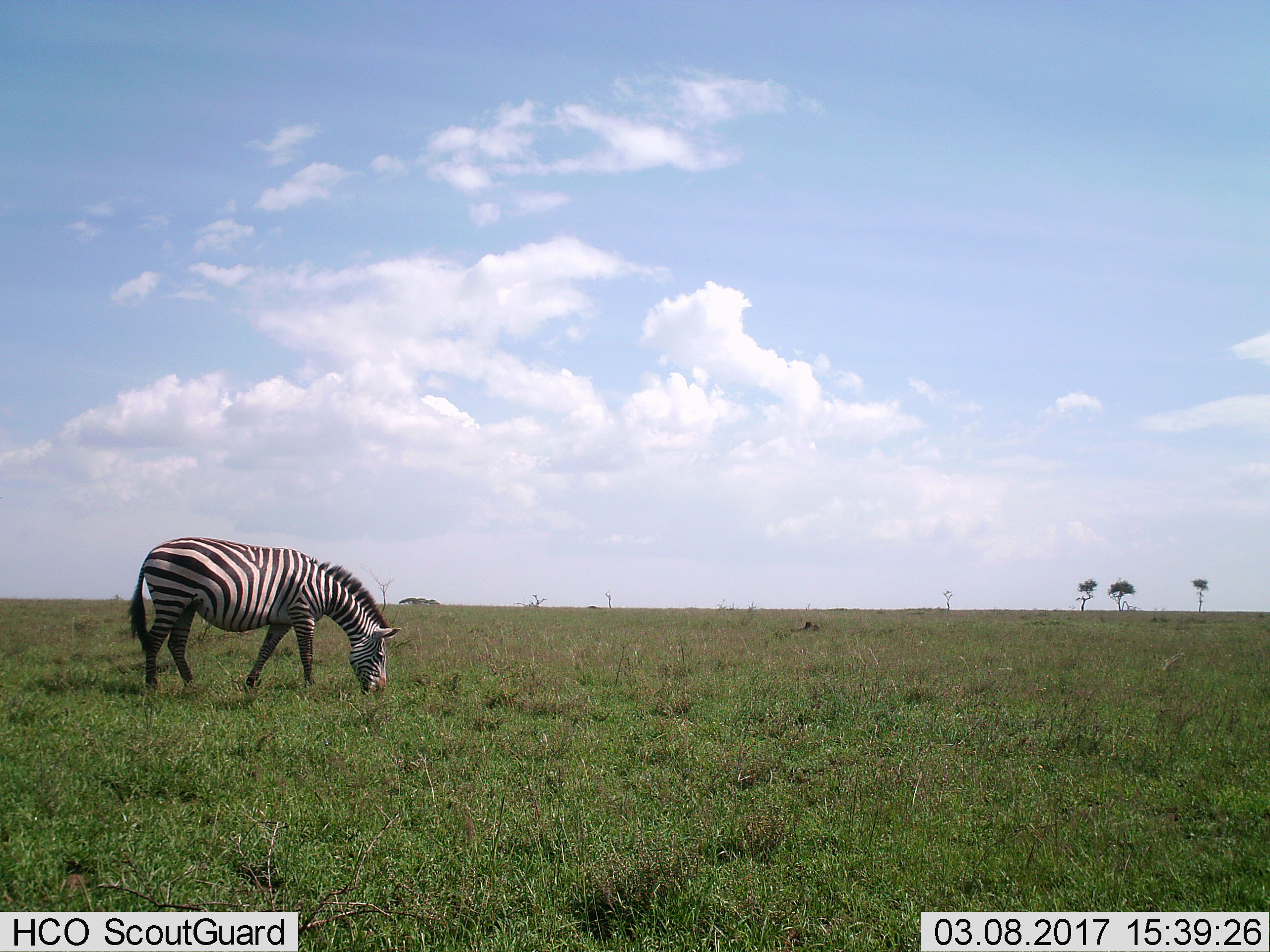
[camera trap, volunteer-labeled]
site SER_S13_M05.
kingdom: Animalia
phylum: Chordata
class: Mammalia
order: Perissodactyla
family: Equidae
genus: Equus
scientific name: Equus quagga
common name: plains zebra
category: zebraplains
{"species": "zebraplains (plains zebra) (Equus quagga)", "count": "1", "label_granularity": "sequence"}